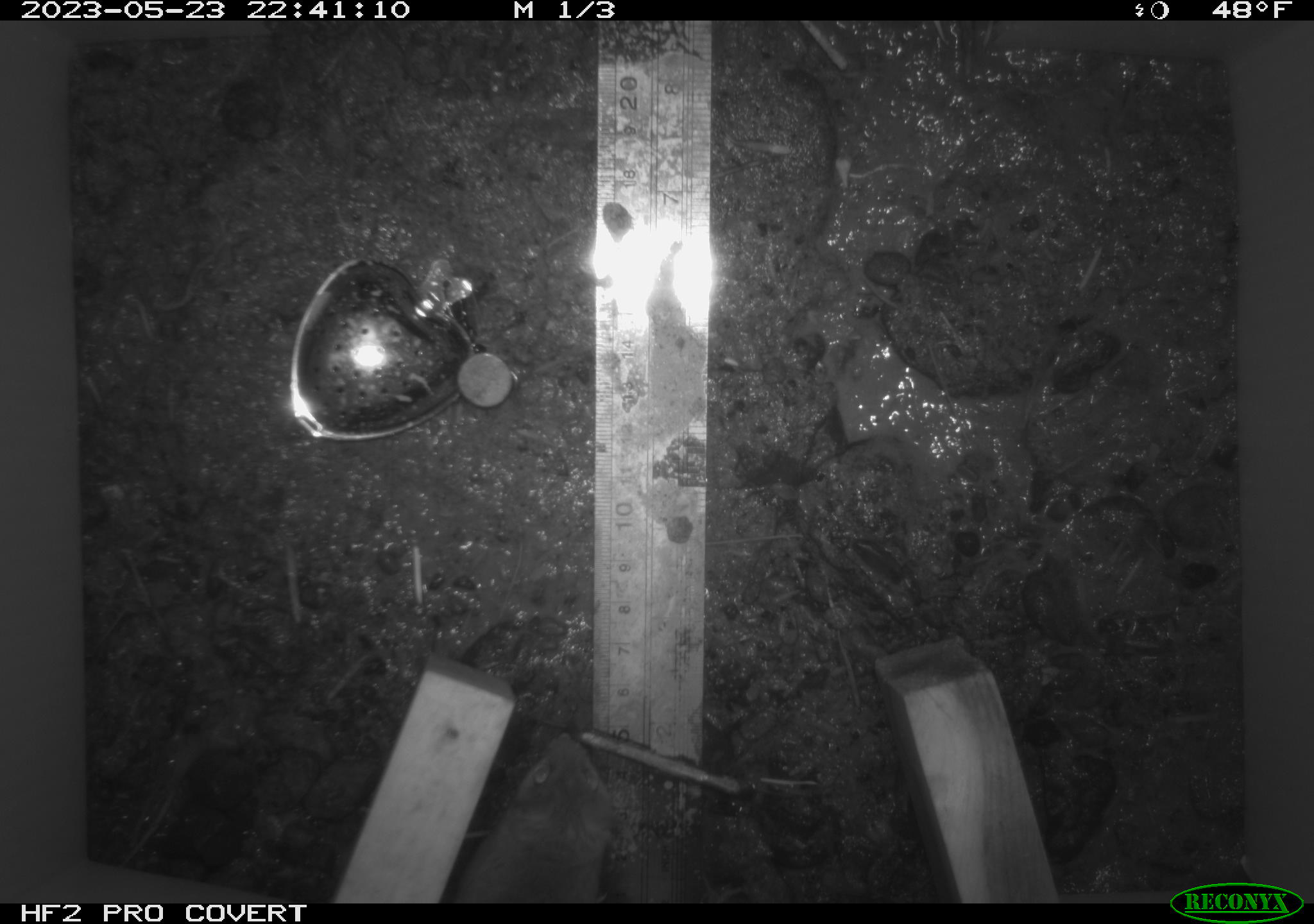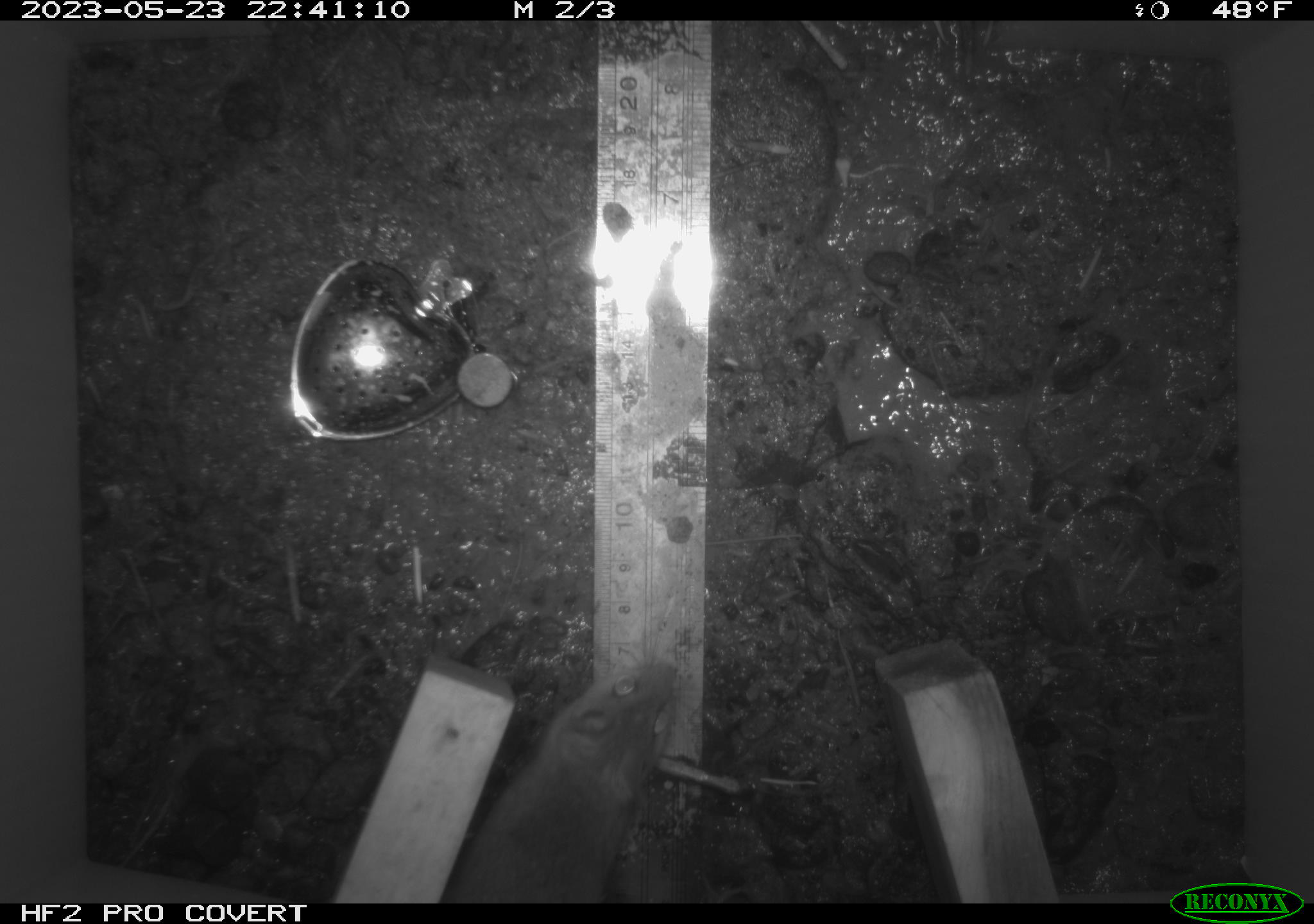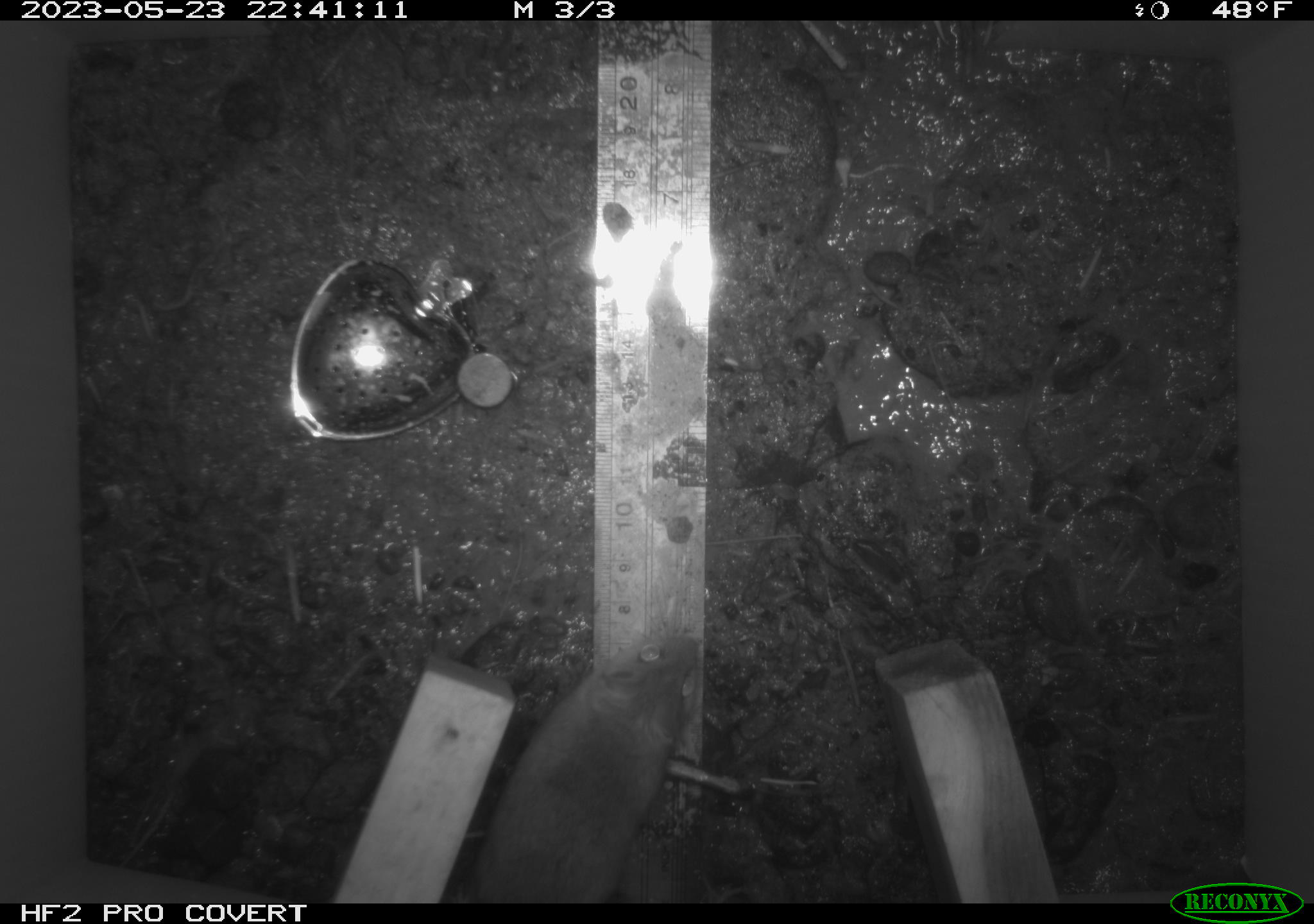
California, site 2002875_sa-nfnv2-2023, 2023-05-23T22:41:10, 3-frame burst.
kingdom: Animalia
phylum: Chordata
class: Mammalia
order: Rodentia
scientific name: Rodentia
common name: mouse species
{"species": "mouse species (Rodentia)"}